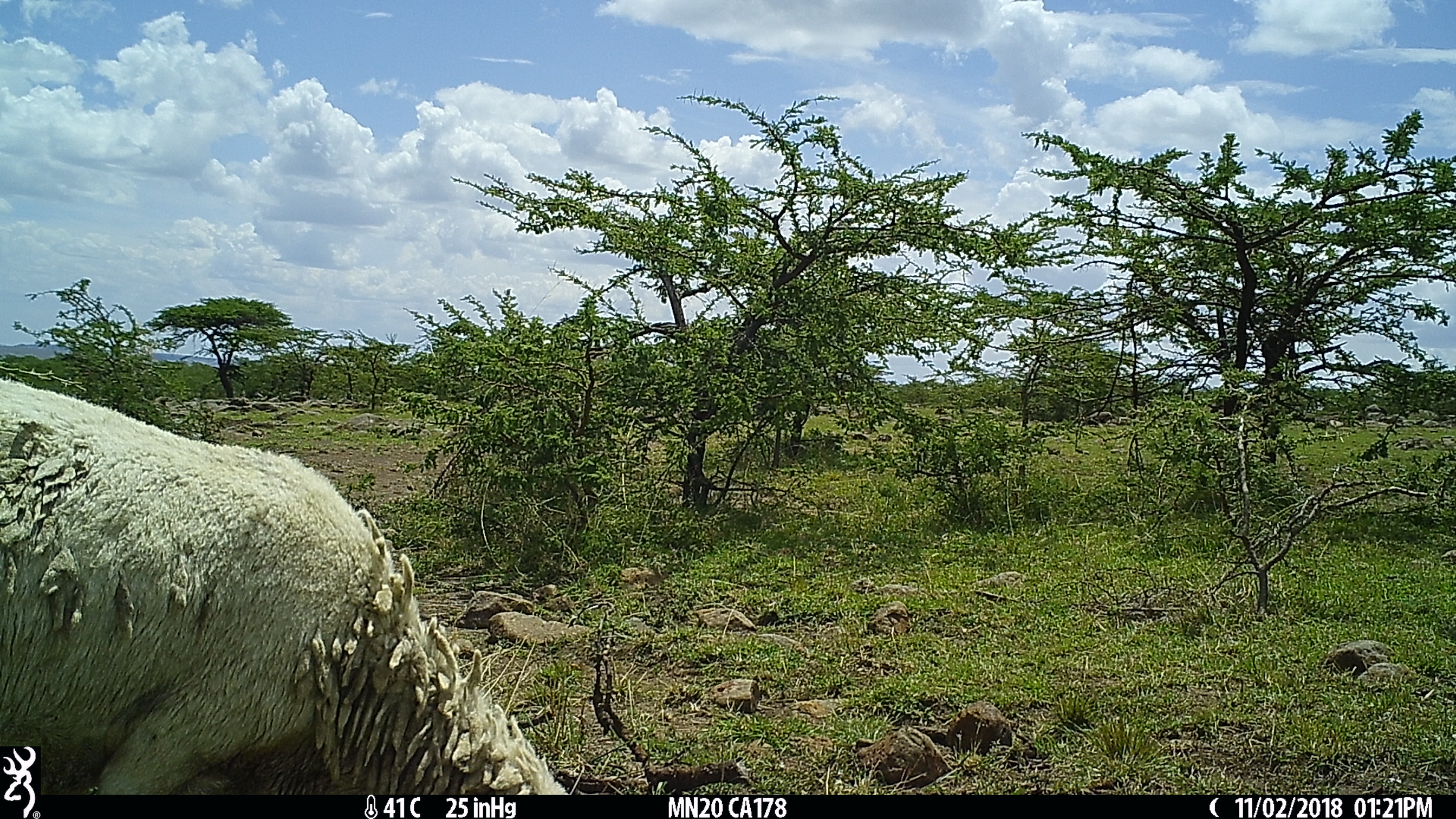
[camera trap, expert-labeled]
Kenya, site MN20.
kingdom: Animalia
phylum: Chordata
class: Mammalia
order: Artiodactyla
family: Bovidae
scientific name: Bovidae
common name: sheep or goat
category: shoat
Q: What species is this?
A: Shoat (sheep or goat) (Bovidae).